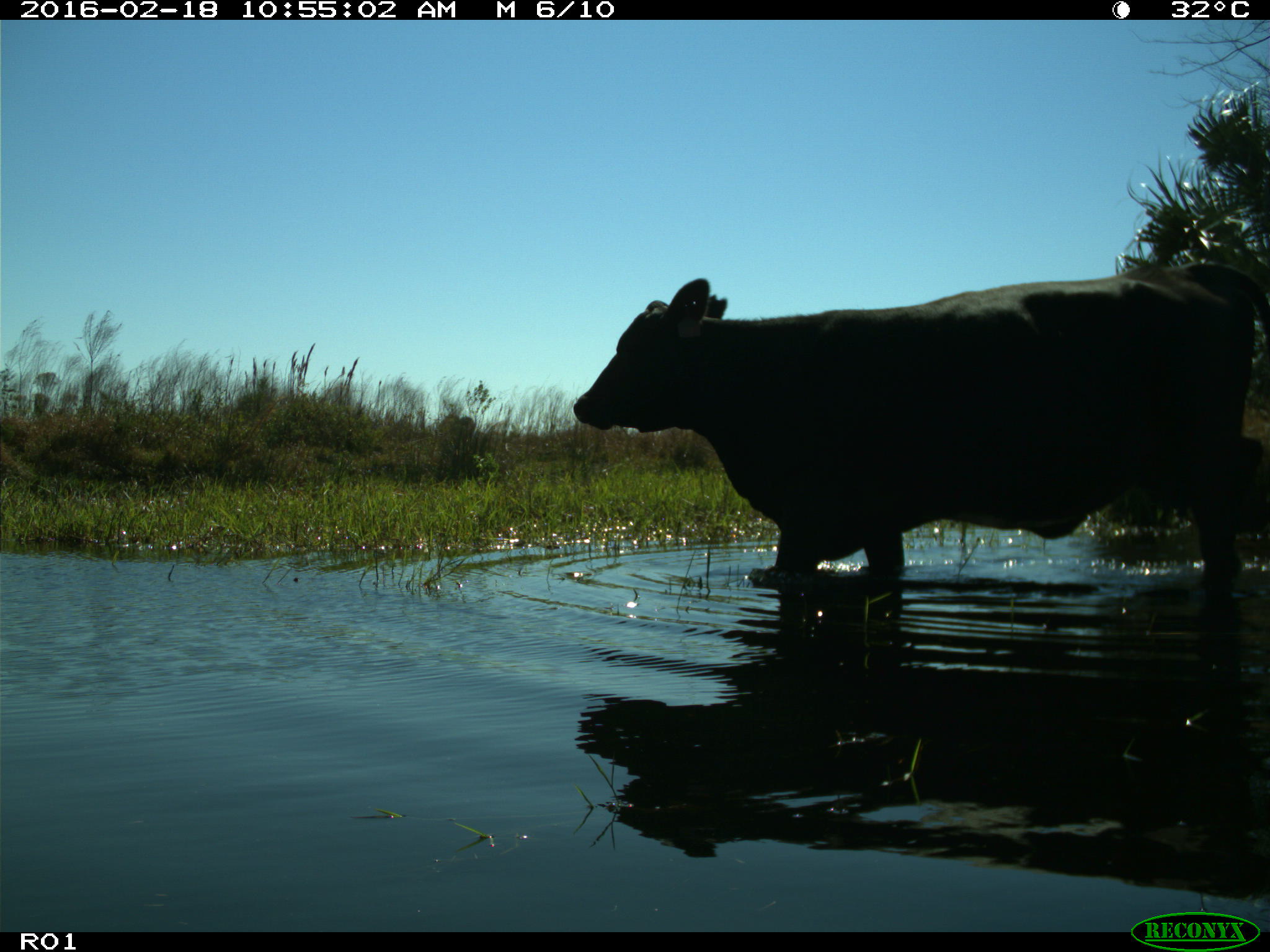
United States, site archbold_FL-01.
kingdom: Animalia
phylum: Chordata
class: Mammalia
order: Artiodactyla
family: Bovidae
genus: Bos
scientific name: Bos taurus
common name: domestic cow